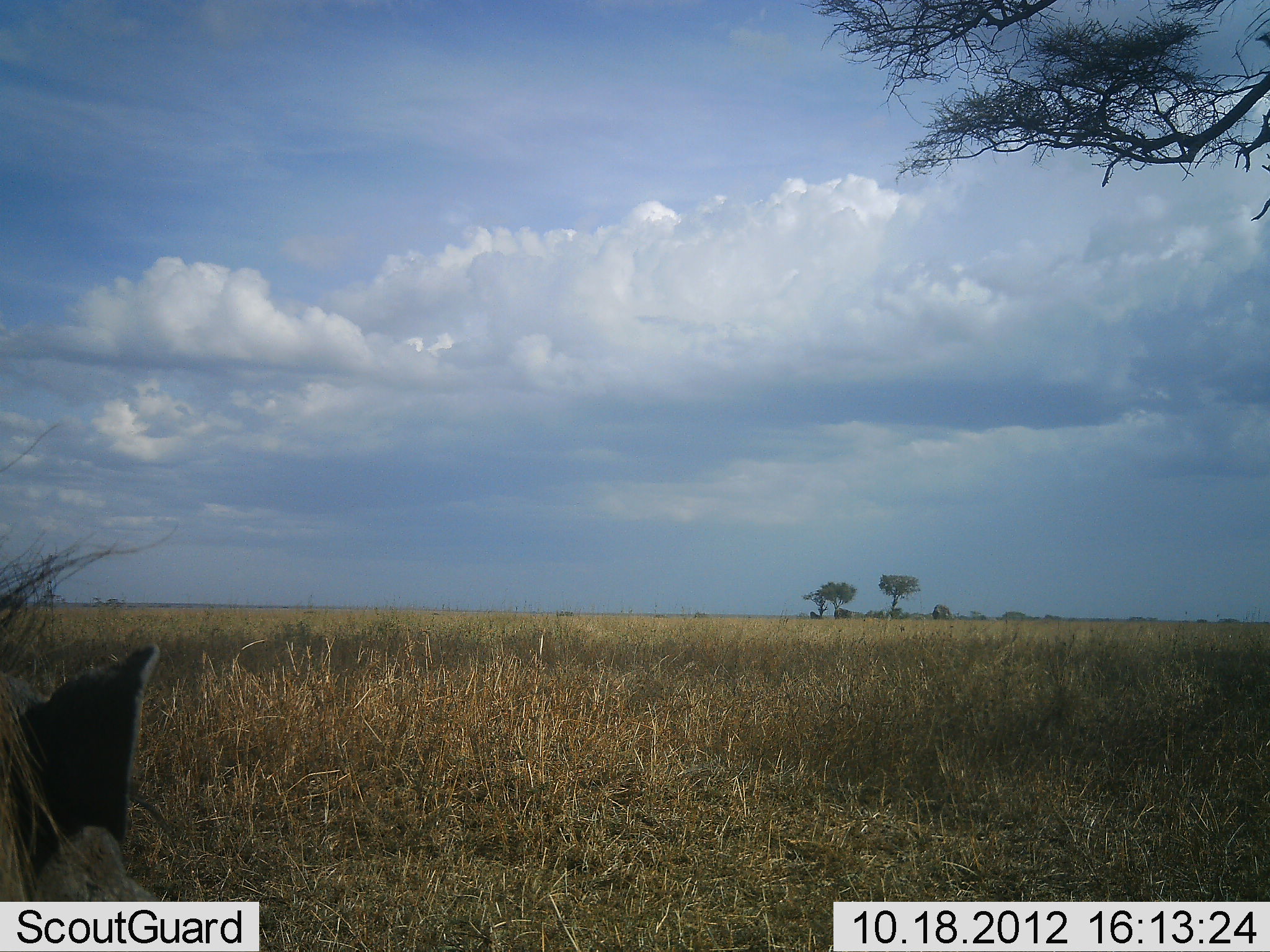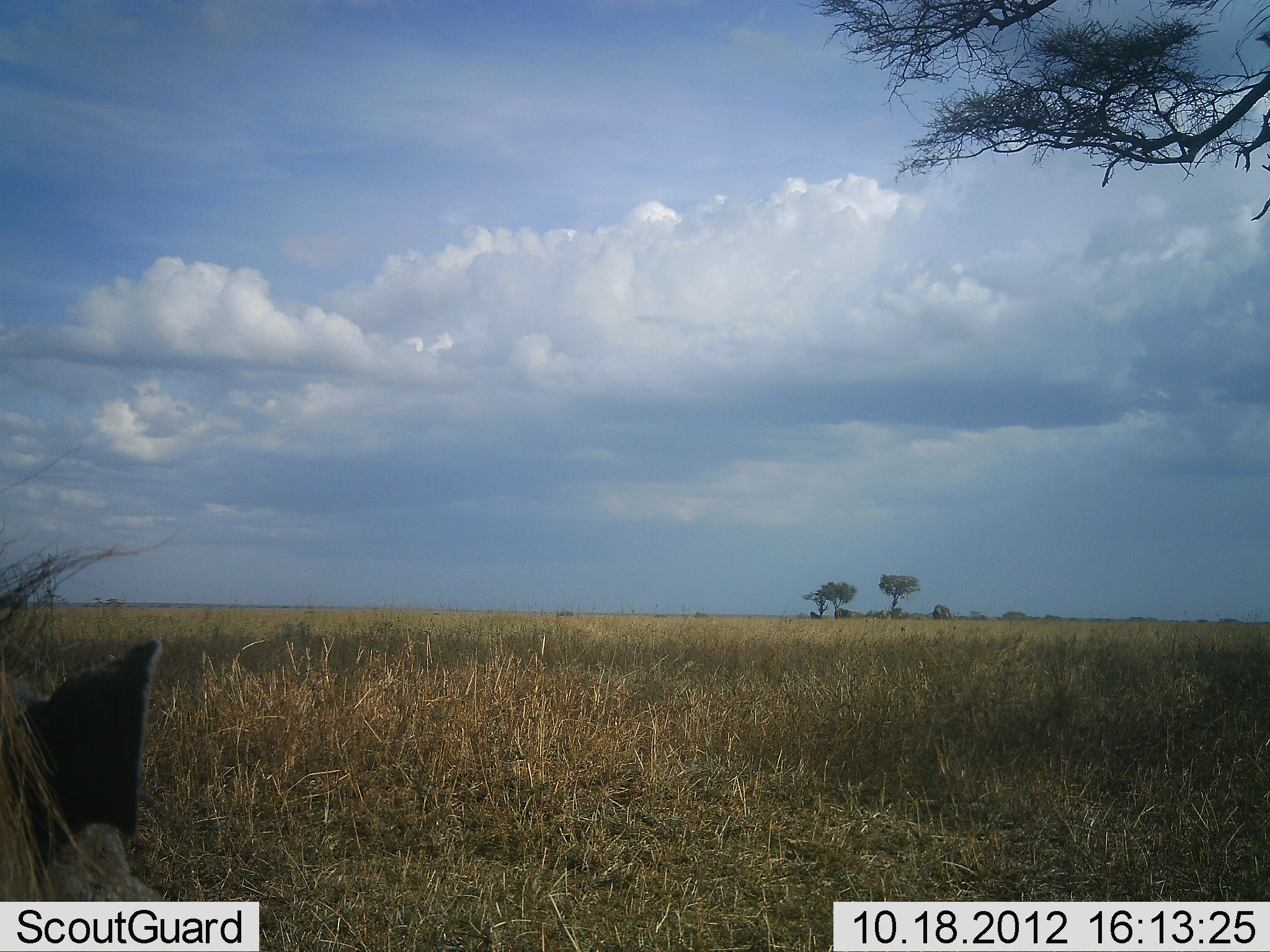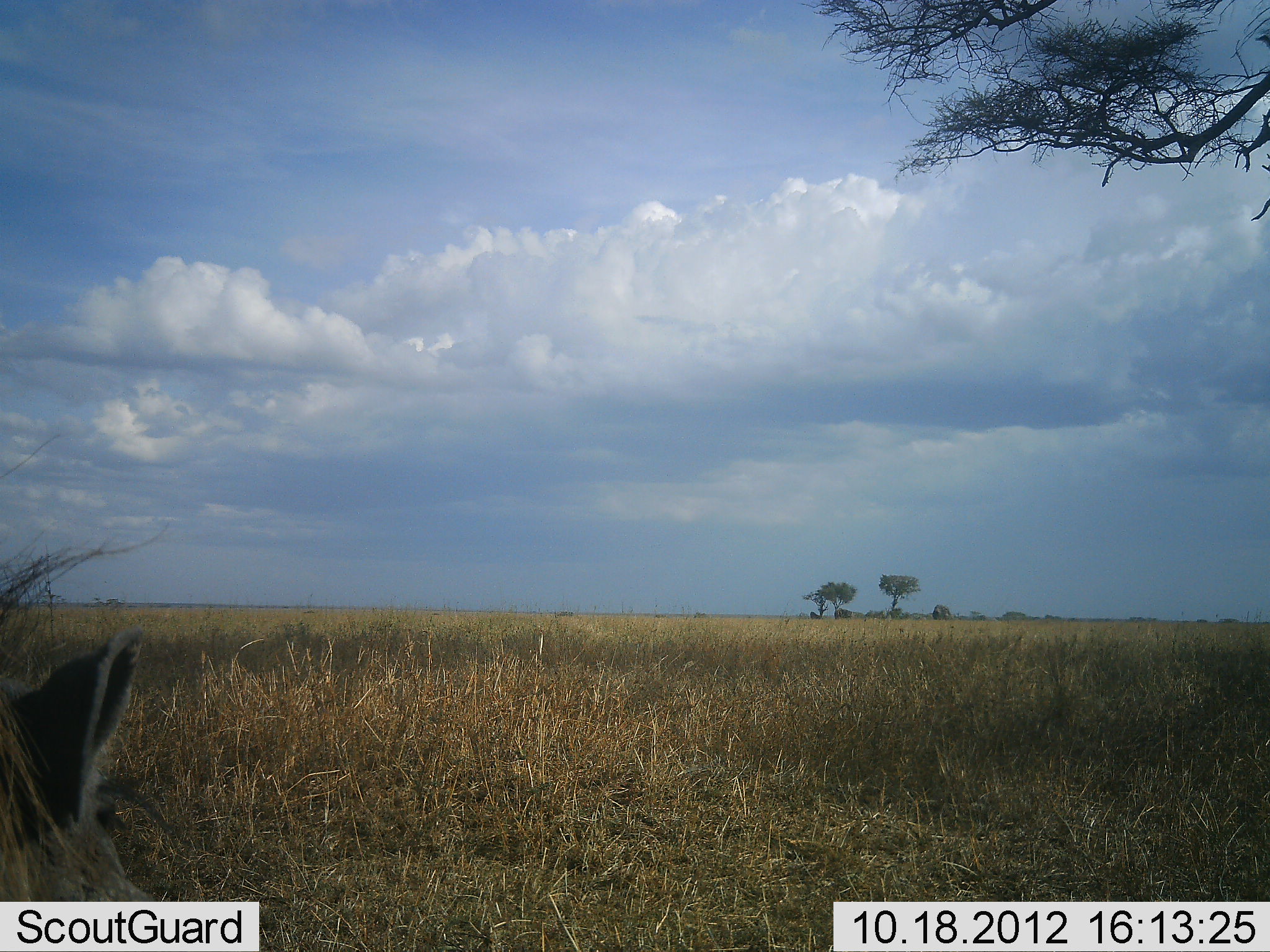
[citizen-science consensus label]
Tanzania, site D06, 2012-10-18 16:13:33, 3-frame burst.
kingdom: Animalia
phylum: Chordata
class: Mammalia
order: Artiodactyla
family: Suidae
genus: Phacochoerus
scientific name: Phacochoerus africanus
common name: warthog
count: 1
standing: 44%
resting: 56%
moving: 0%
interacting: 0%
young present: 0%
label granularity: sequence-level